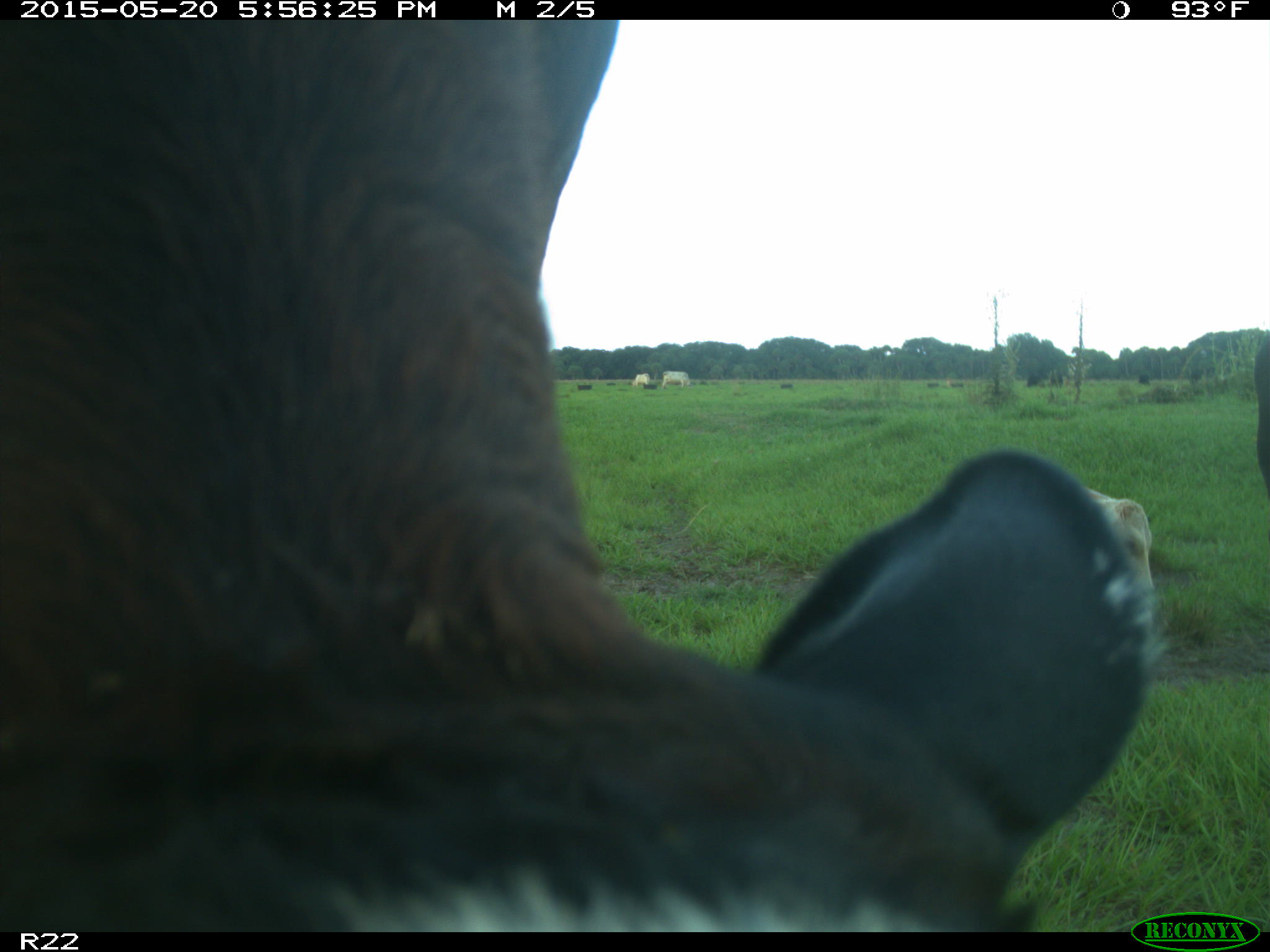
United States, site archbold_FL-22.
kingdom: Animalia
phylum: Chordata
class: Mammalia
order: Artiodactyla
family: Bovidae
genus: Bos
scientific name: Bos taurus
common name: domestic cow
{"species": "Bos taurus (domestic cow)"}